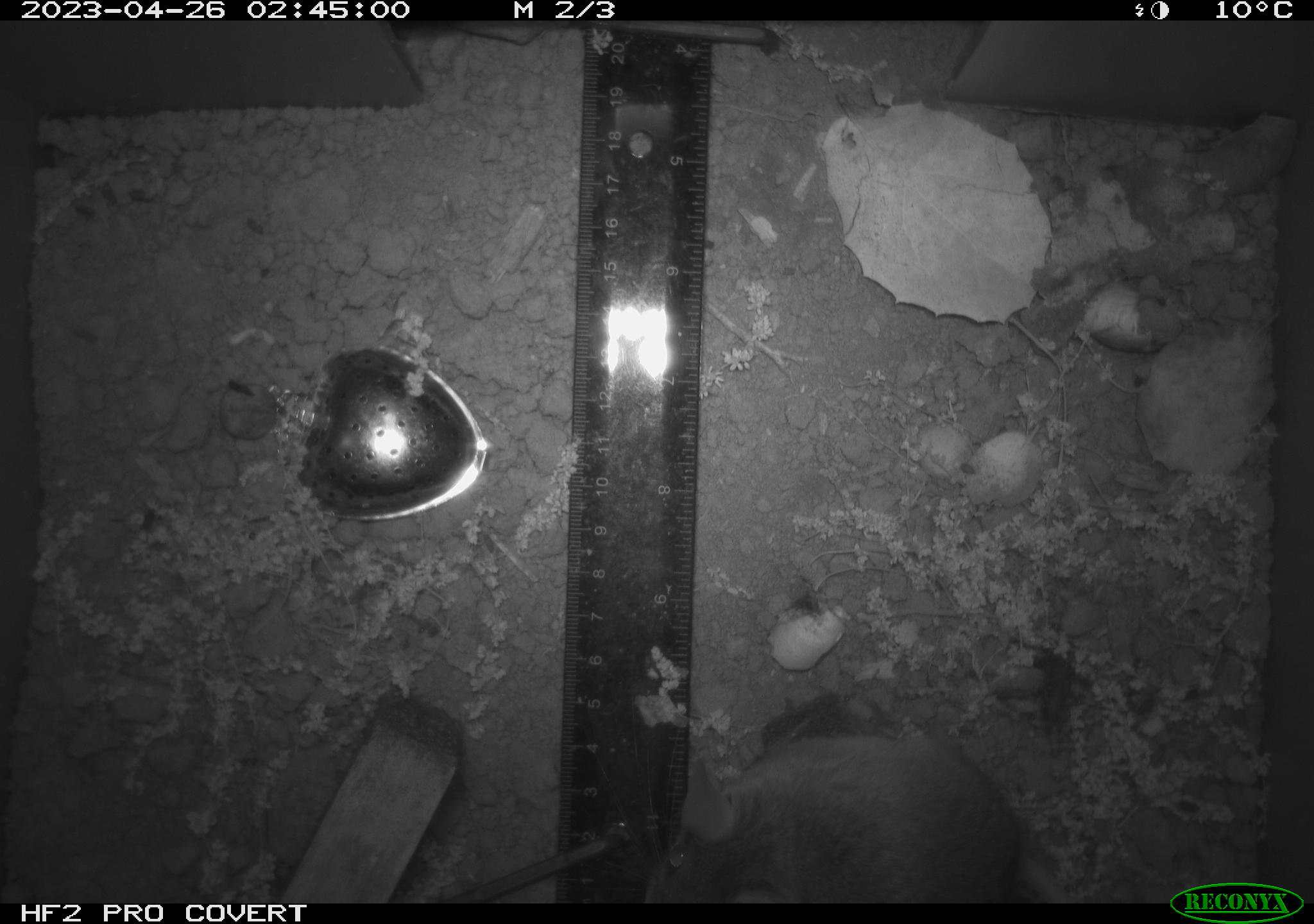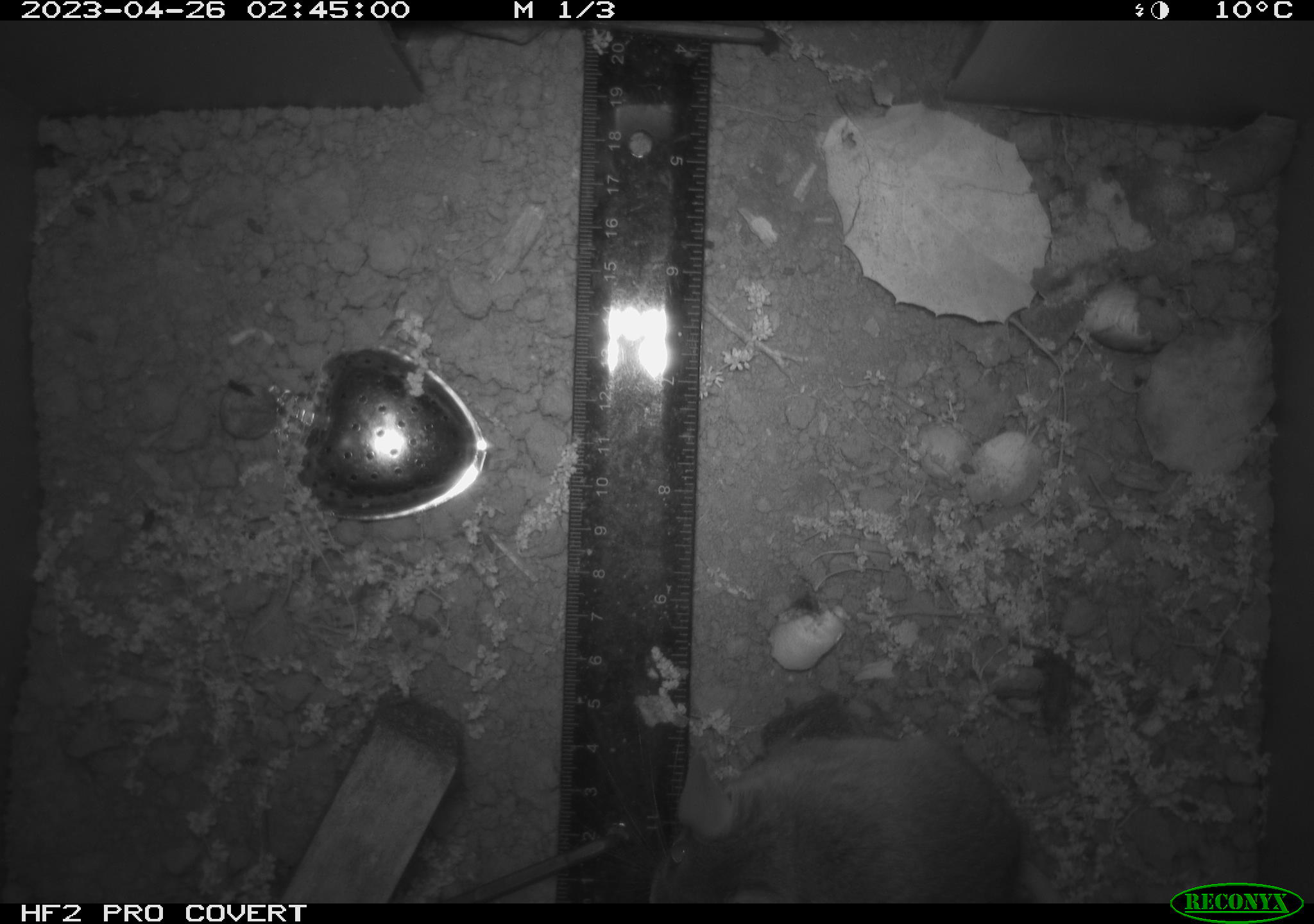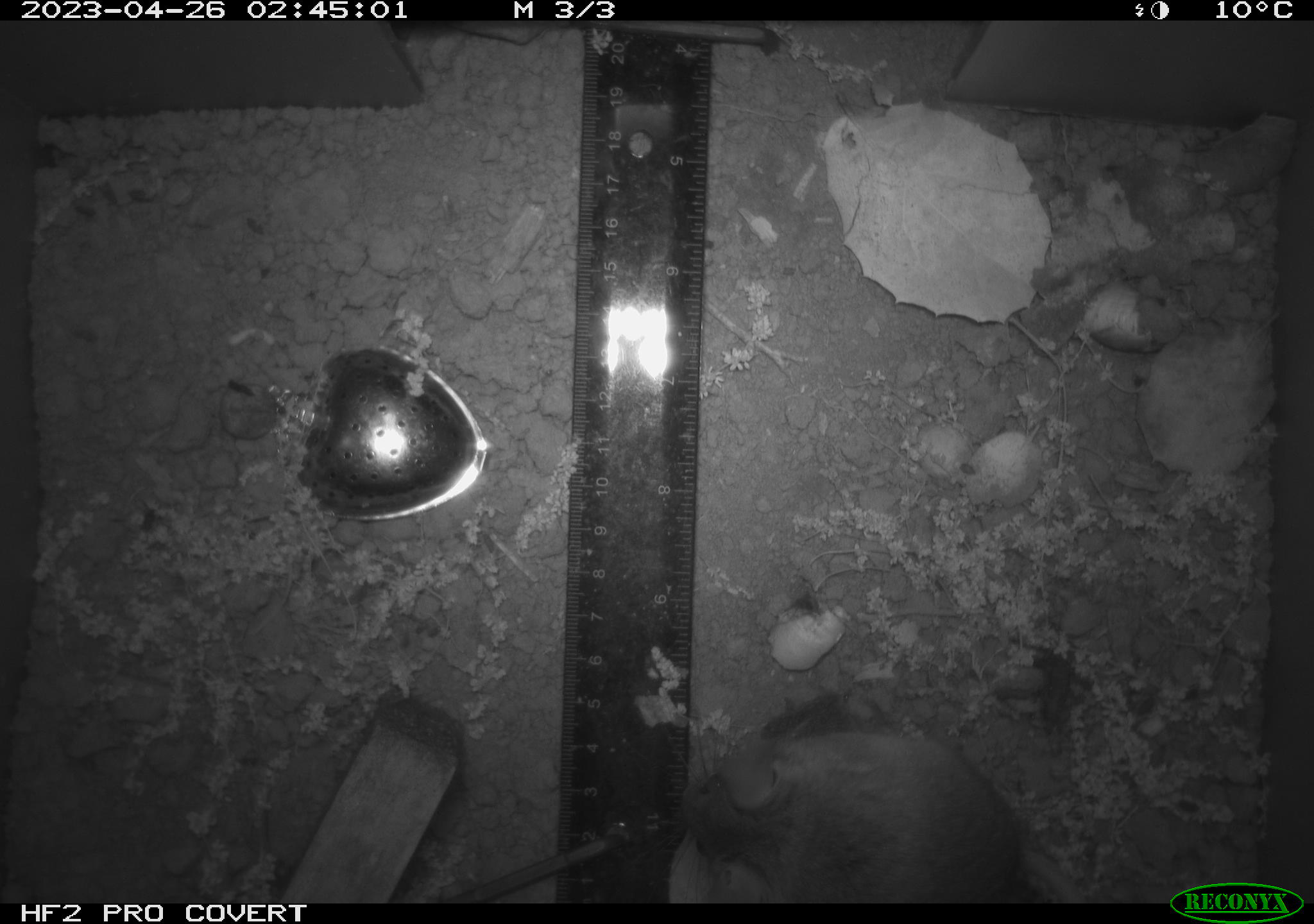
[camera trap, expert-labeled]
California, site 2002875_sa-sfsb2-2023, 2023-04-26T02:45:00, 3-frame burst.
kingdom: Animalia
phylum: Chordata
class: Mammalia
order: Rodentia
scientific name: Rodentia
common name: mouse species